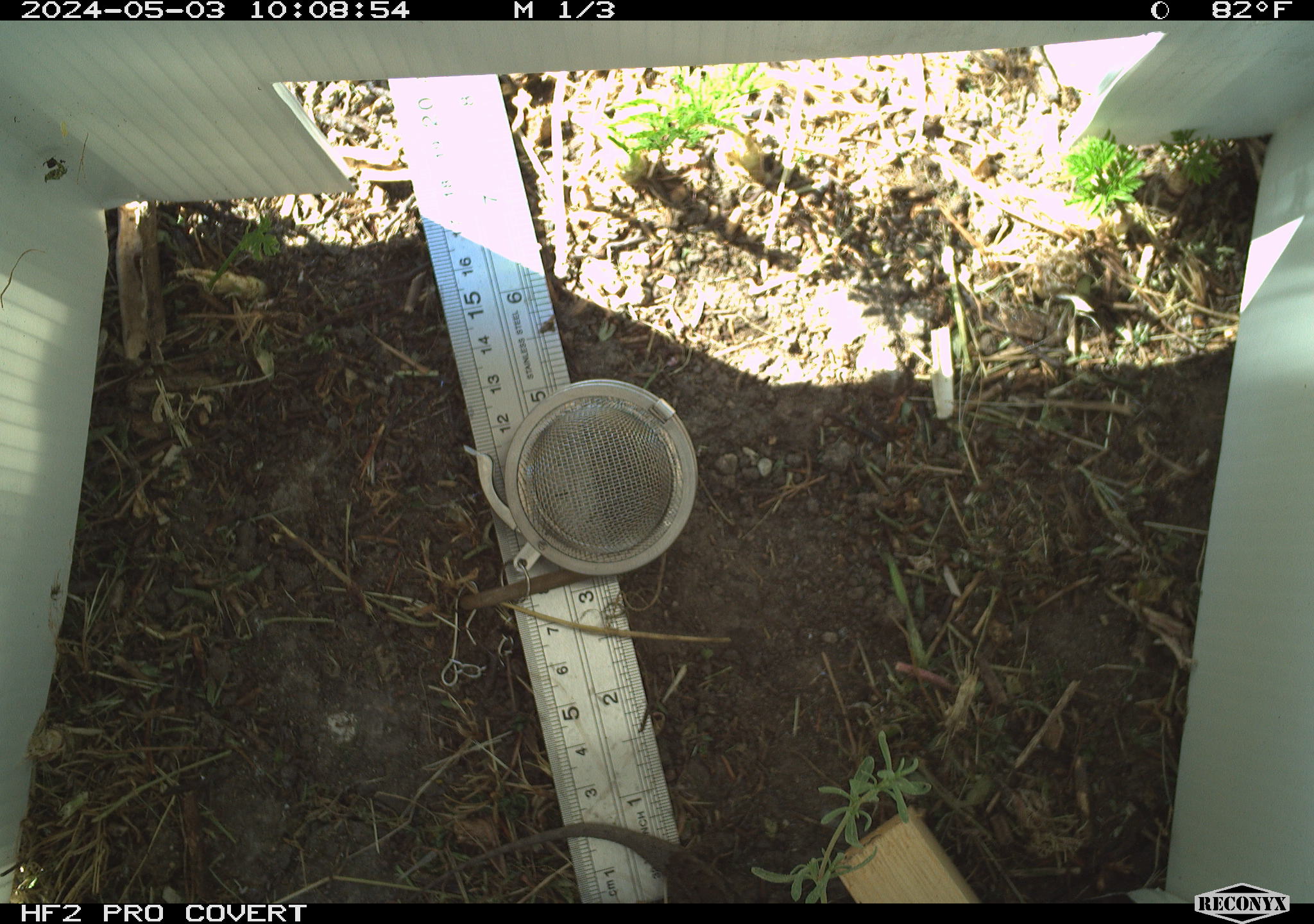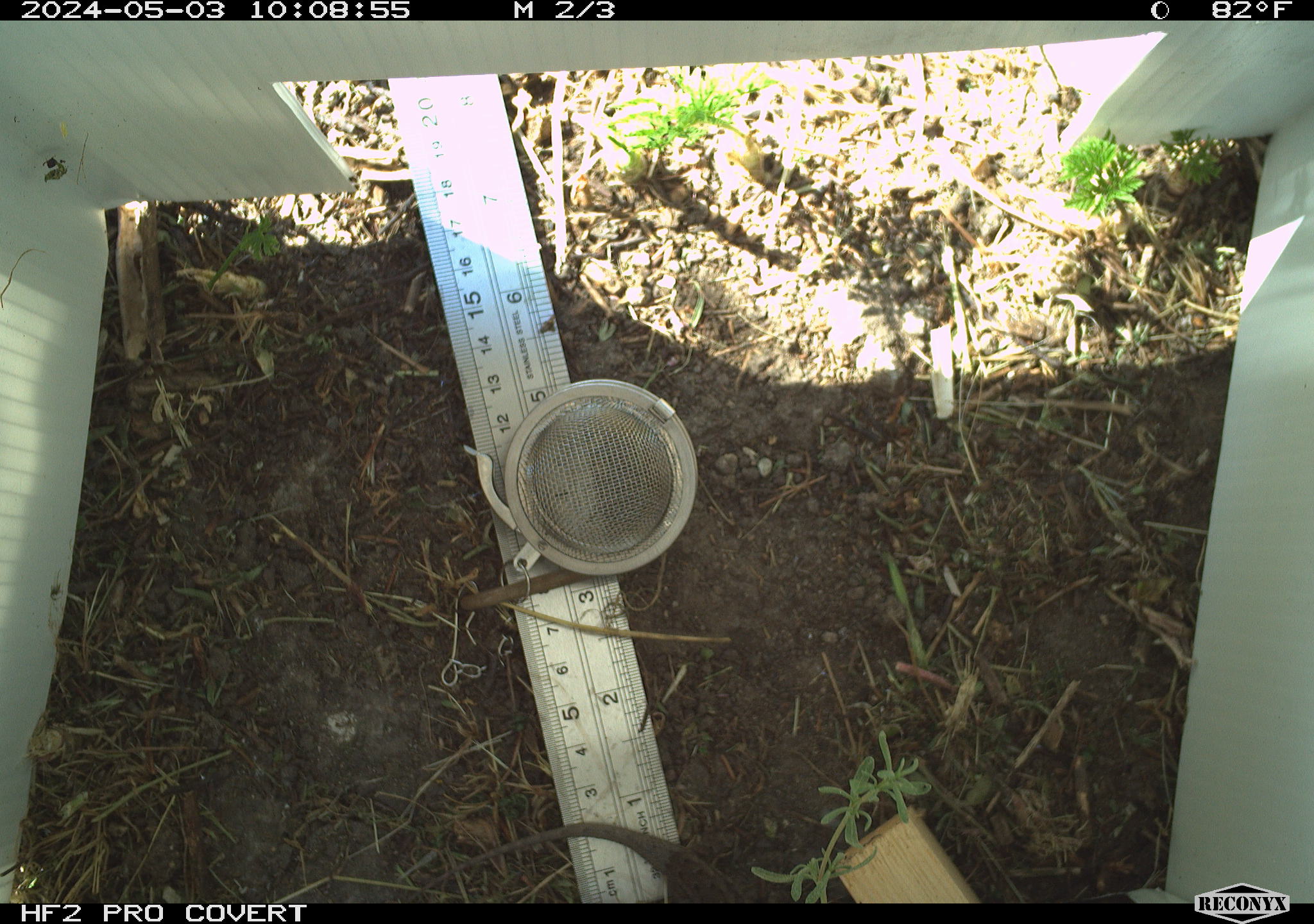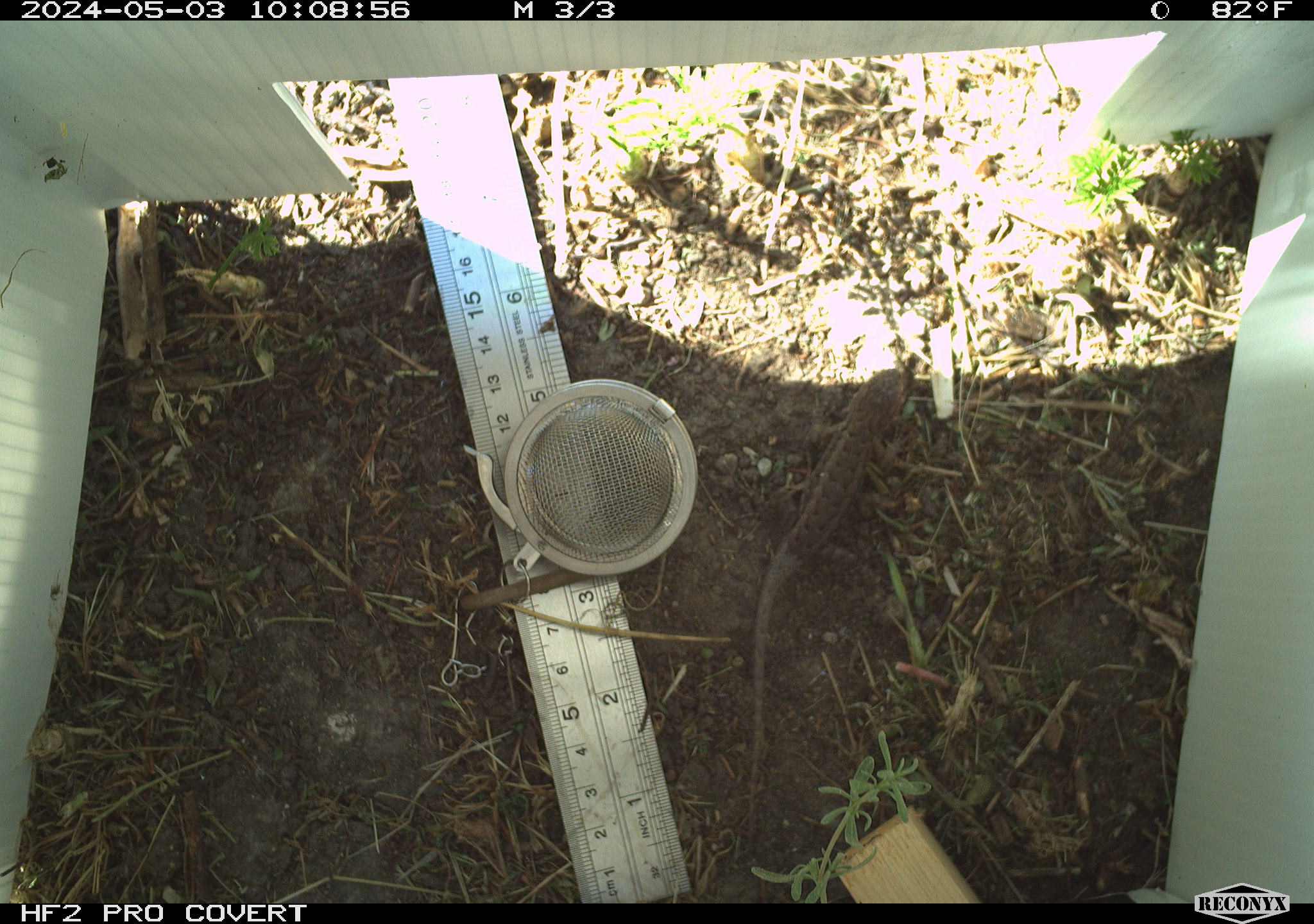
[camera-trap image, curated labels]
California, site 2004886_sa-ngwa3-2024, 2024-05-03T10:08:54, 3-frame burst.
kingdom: Animalia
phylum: Chordata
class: Reptilia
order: Squamata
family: Phrynosomatidae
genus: Sceloporus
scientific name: Sceloporus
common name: spiny lizards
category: sceloporus species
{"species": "sceloporus species (spiny lizards) (Sceloporus)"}